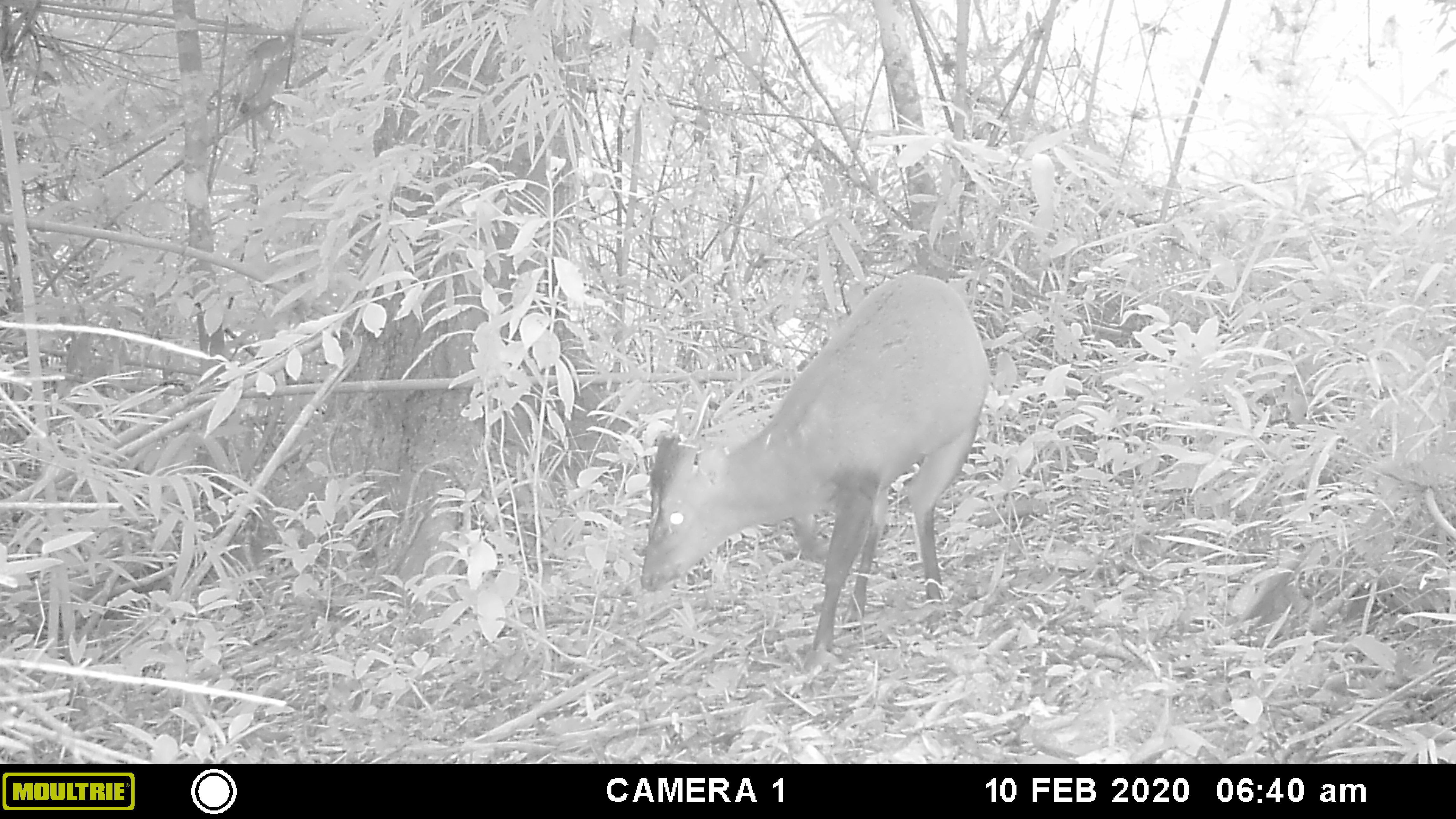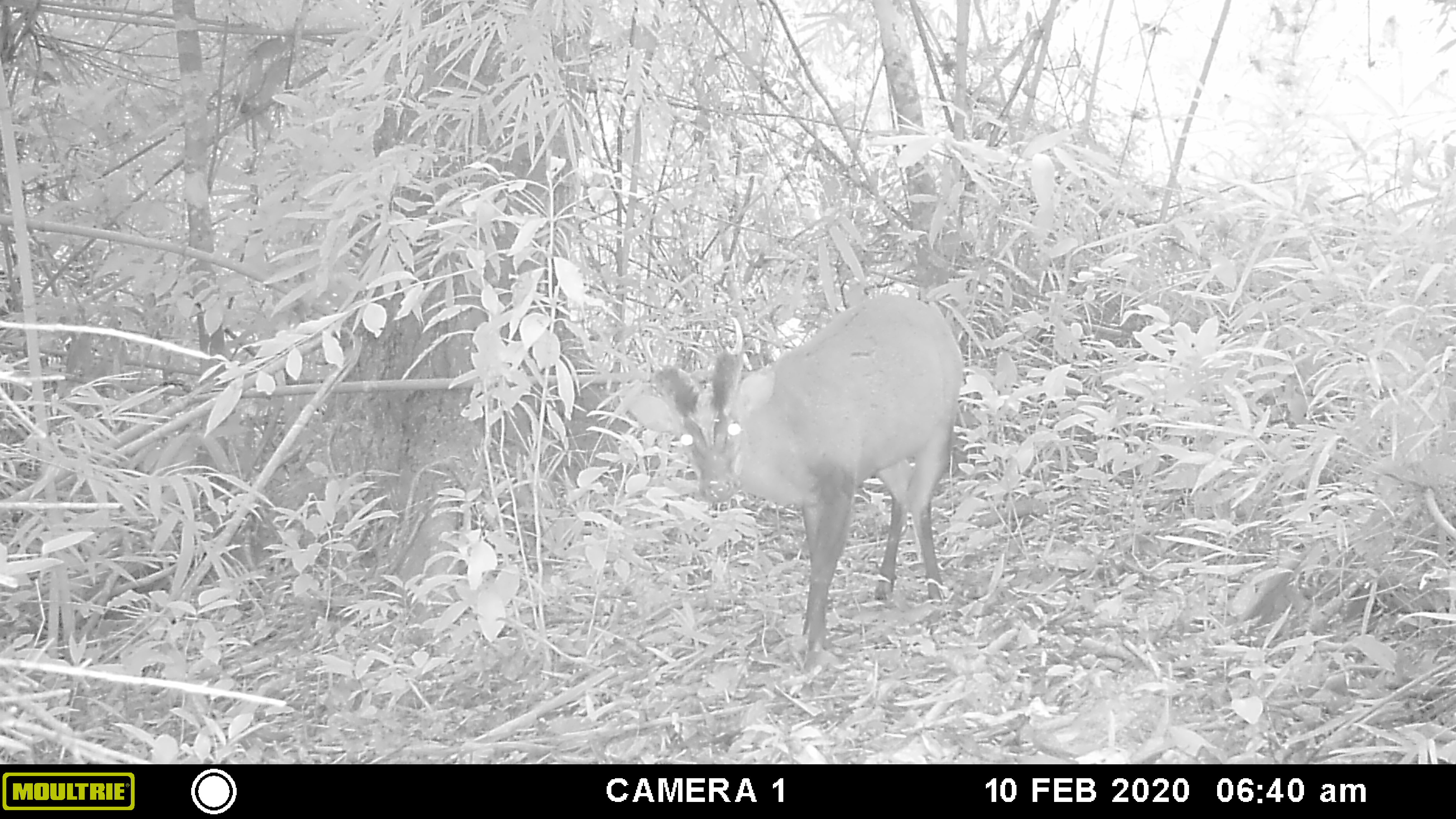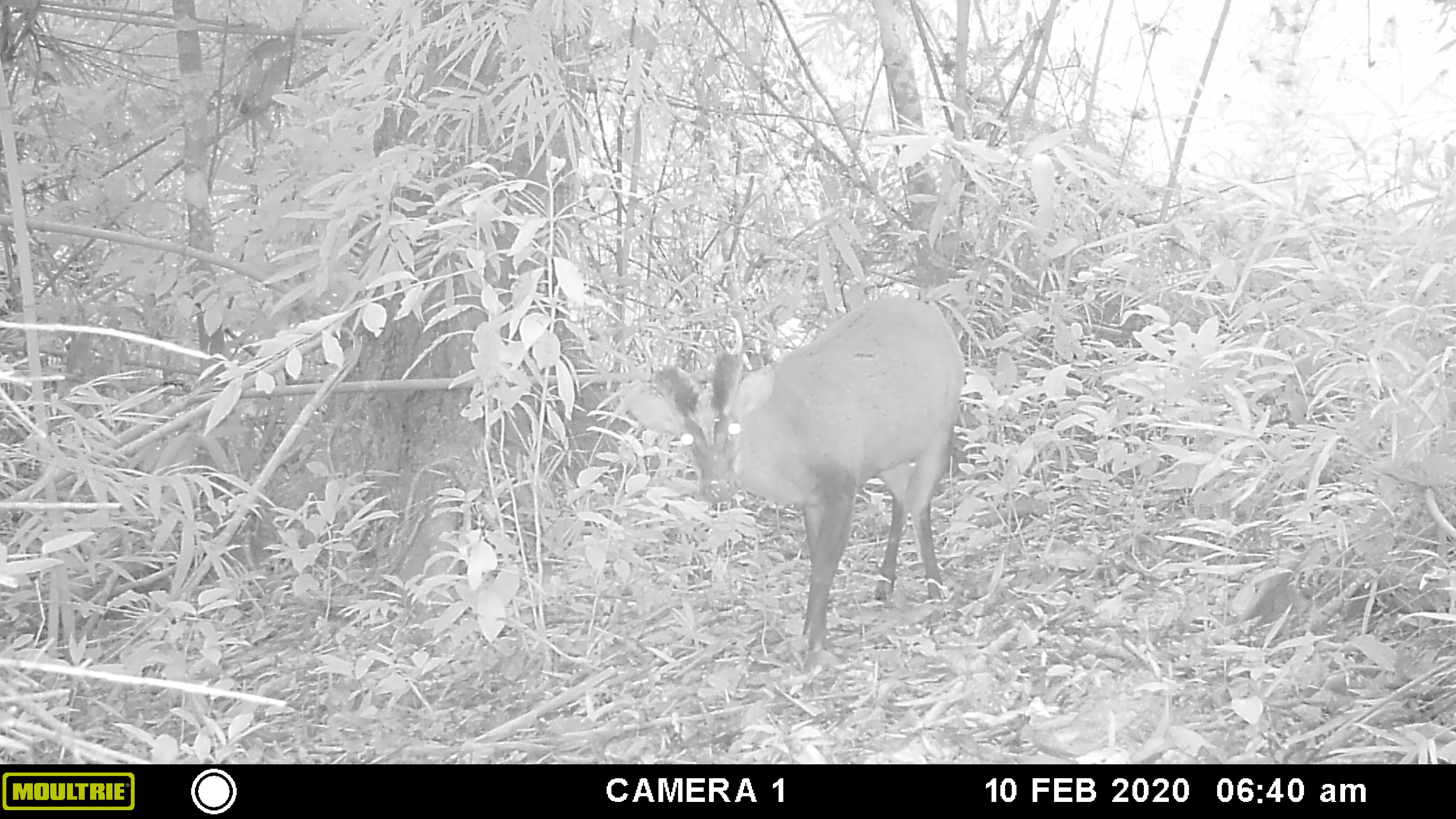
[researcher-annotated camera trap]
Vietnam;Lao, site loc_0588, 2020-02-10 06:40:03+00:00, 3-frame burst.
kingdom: Animalia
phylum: Chordata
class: Mammalia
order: Artiodactyla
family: Cervidae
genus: Muntiacus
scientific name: Muntiacus muntjak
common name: red muntjac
Red muntjac (Muntiacus muntjak). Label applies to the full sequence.